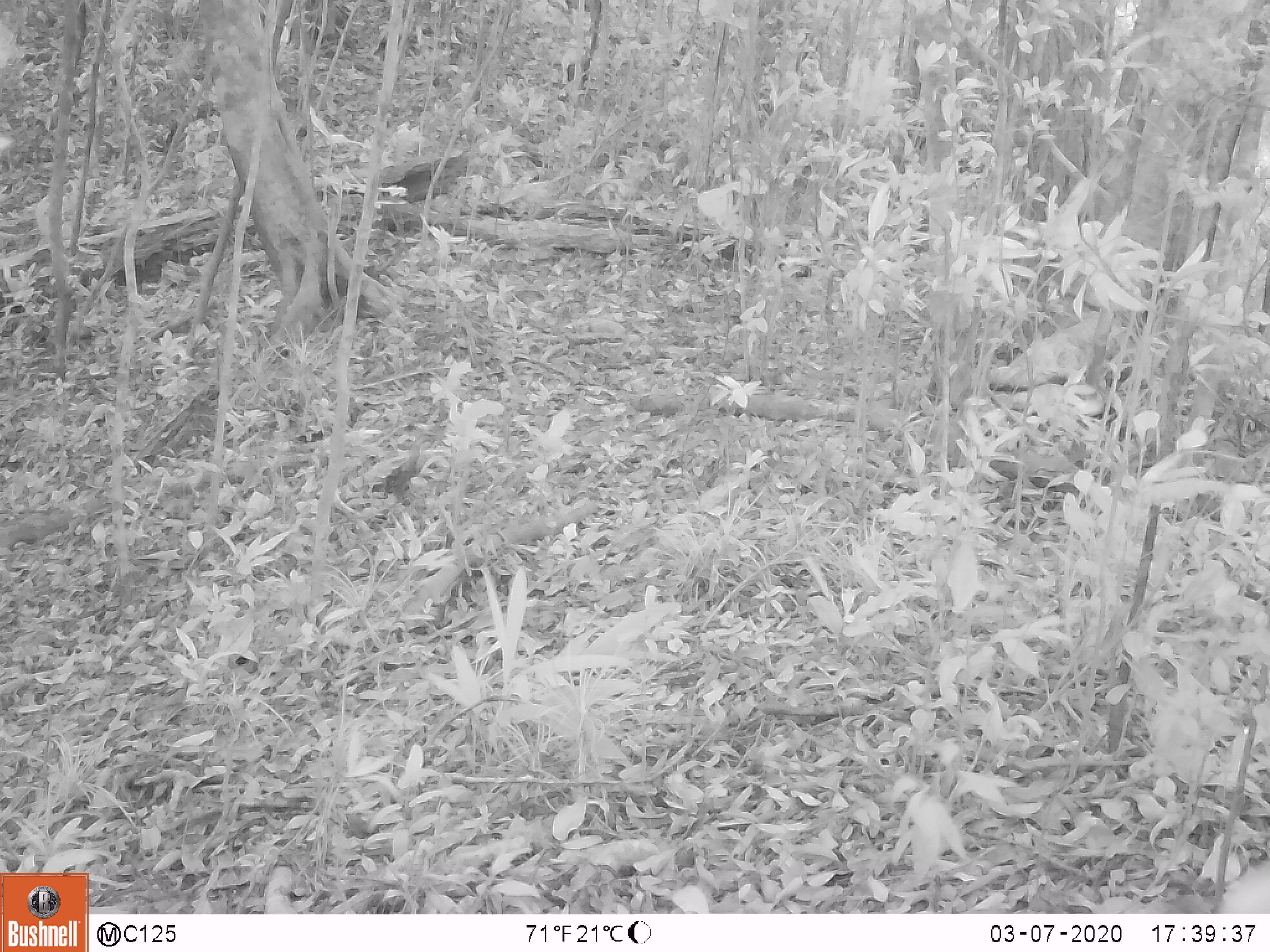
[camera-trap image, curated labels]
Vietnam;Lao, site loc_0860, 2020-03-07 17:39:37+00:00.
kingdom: Animalia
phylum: Chordata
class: Mammalia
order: Artiodactyla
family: Cervidae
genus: Muntiacus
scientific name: Muntiacus rooseveltorum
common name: roosevelt's muntjac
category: roosevelts muntjac group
Roosevelts muntjac group (roosevelt's muntjac) (Muntiacus rooseveltorum). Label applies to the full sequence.